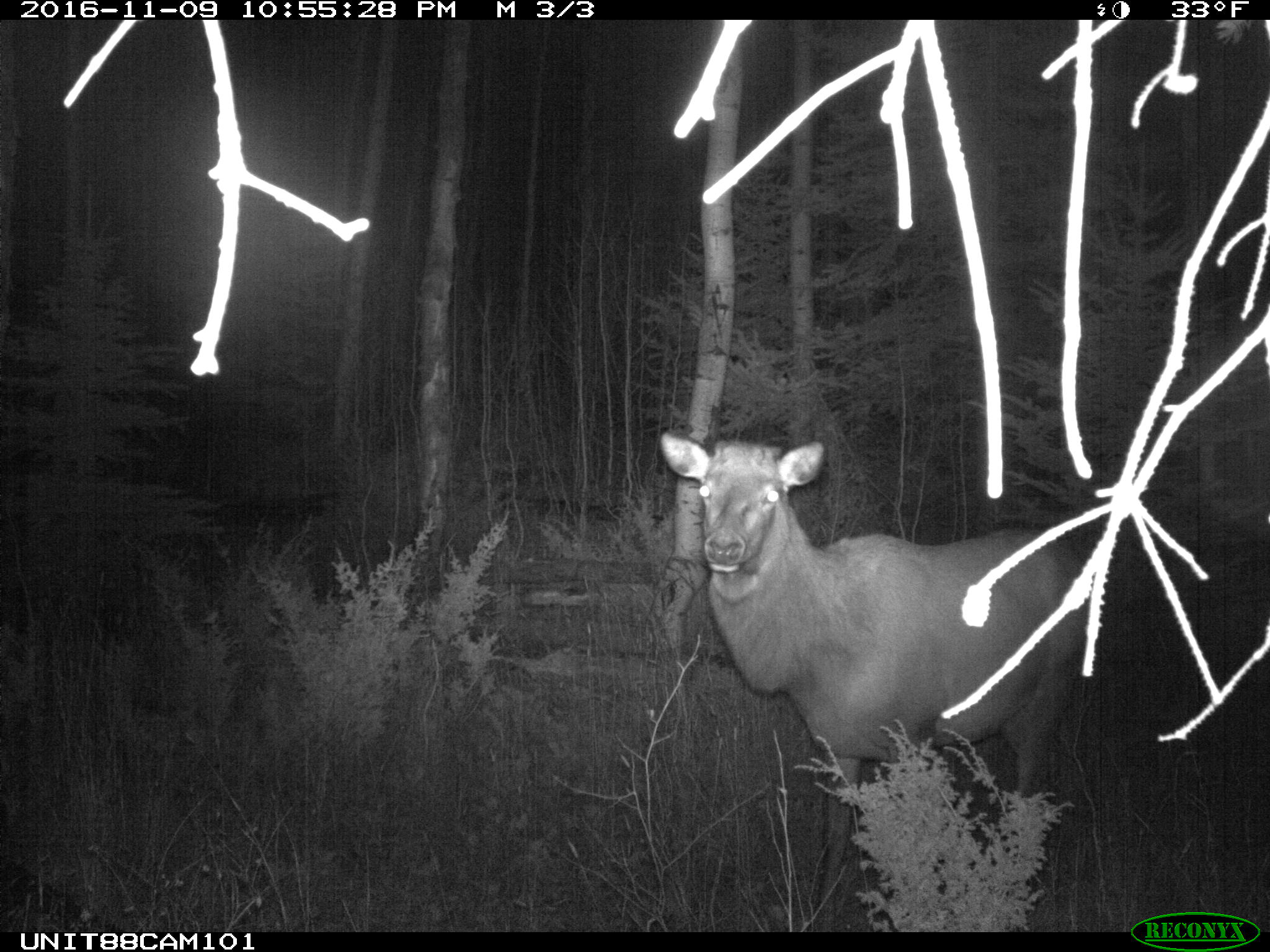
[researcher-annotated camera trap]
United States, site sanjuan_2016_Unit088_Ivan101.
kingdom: Animalia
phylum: Chordata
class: Mammalia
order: Artiodactyla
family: Cervidae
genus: Cervus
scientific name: Cervus elaphus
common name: red deer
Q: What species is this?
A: Cervus elaphus (red deer).